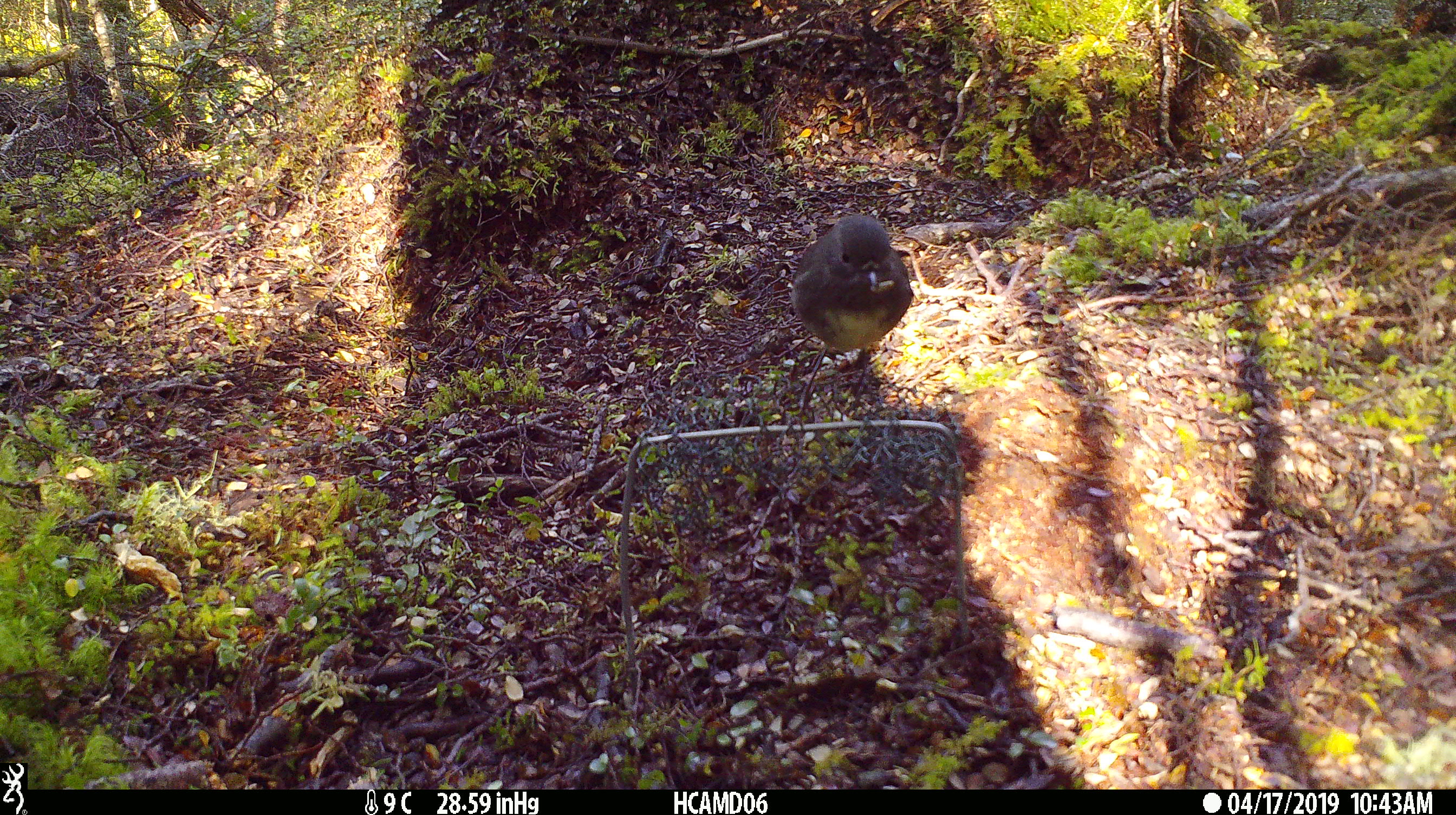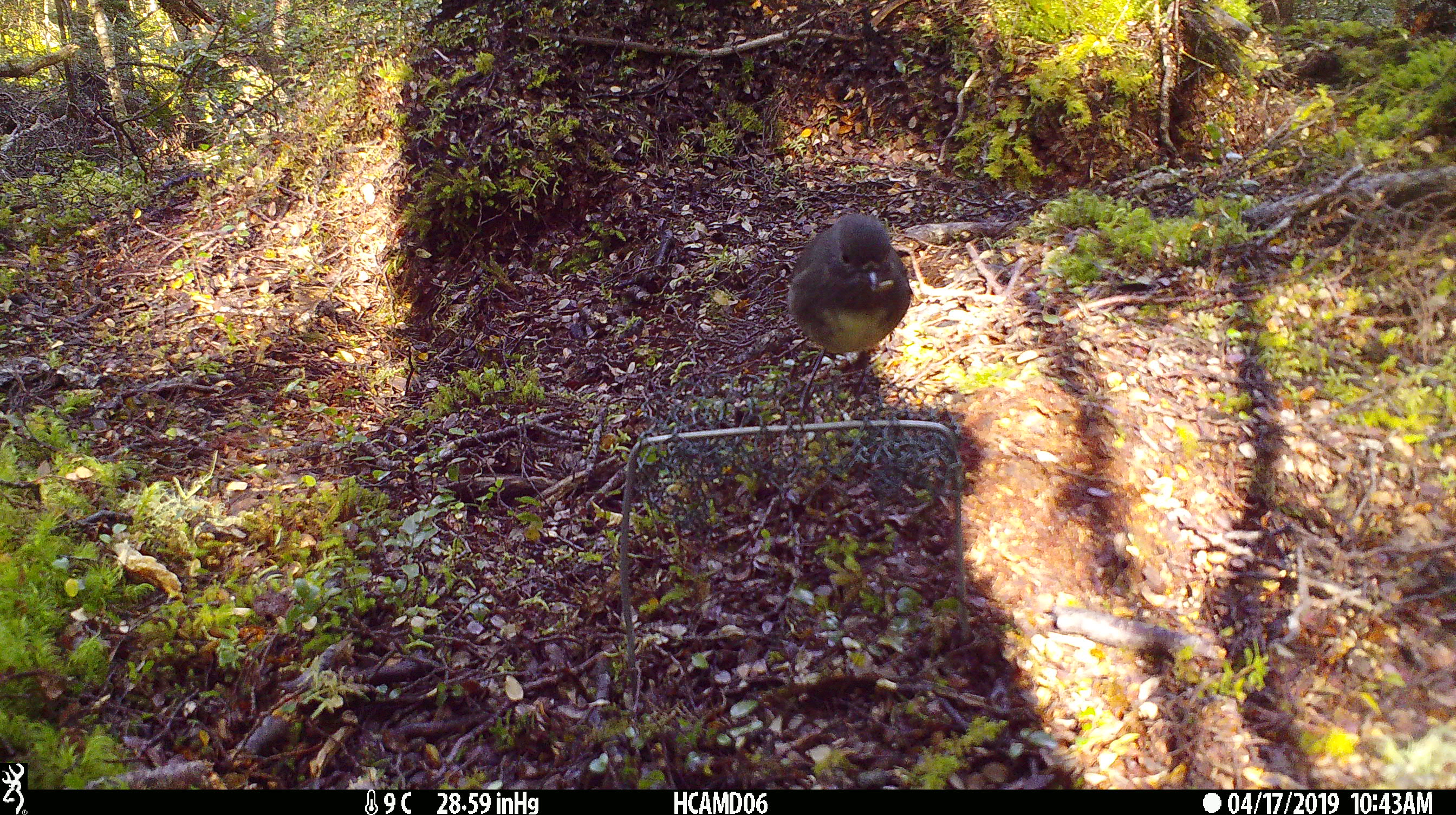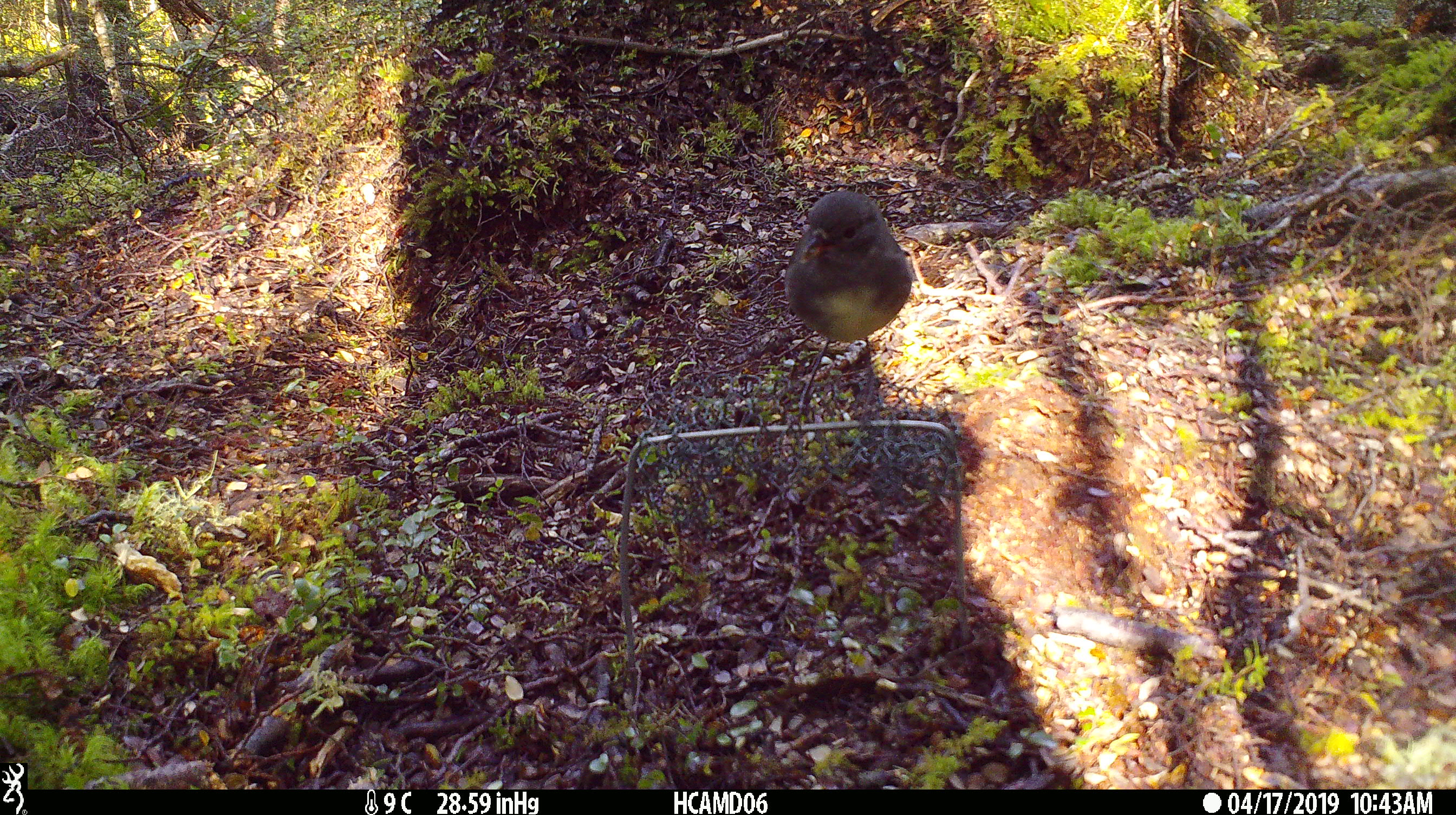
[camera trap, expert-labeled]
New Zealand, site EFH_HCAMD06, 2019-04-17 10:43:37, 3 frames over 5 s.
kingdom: Animalia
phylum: Chordata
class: Aves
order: Passeriformes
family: Petroicidae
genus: Petroica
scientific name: Petroica australis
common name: new zealand robin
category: robin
Robin (new zealand robin) (Petroica australis).